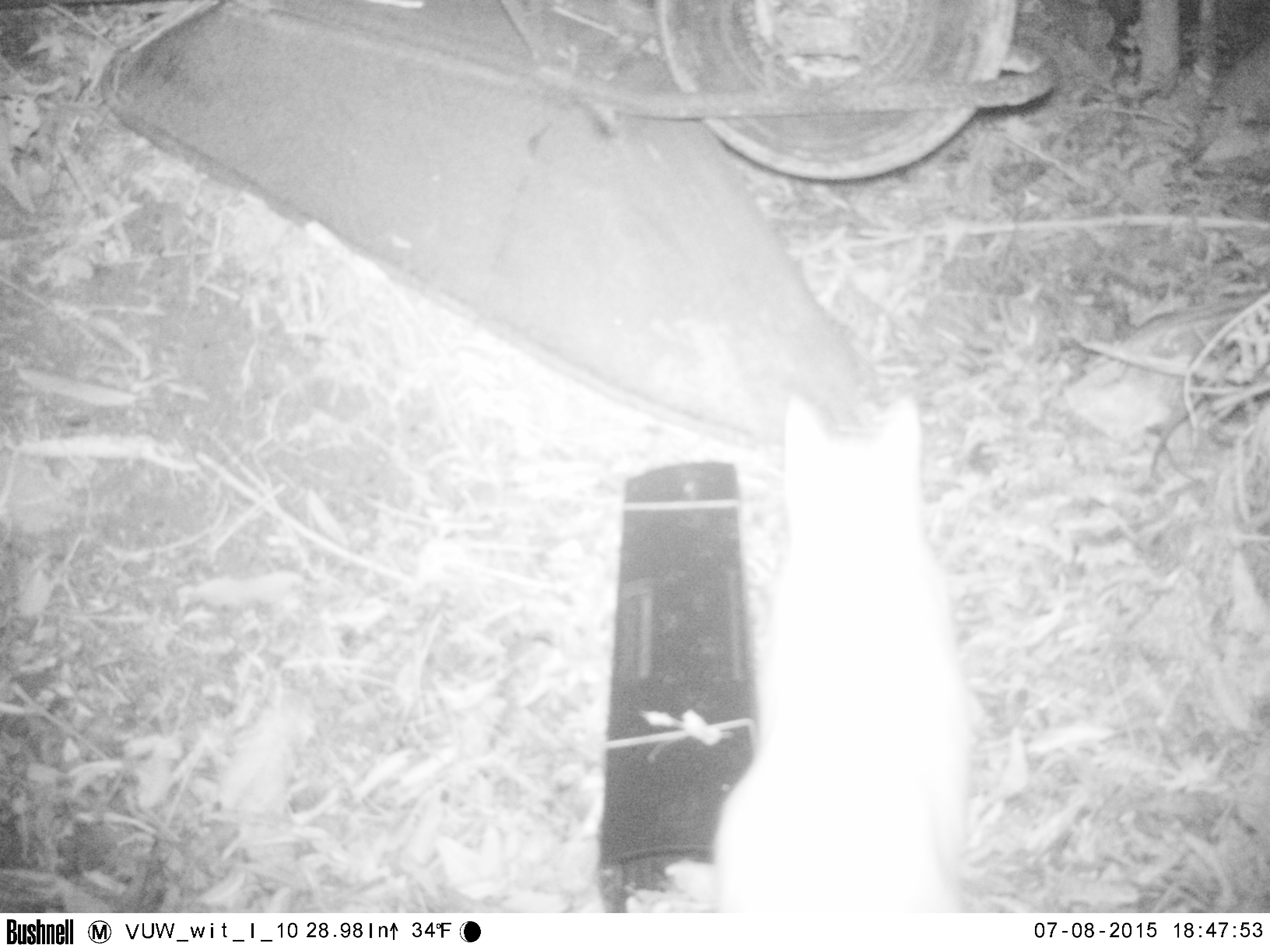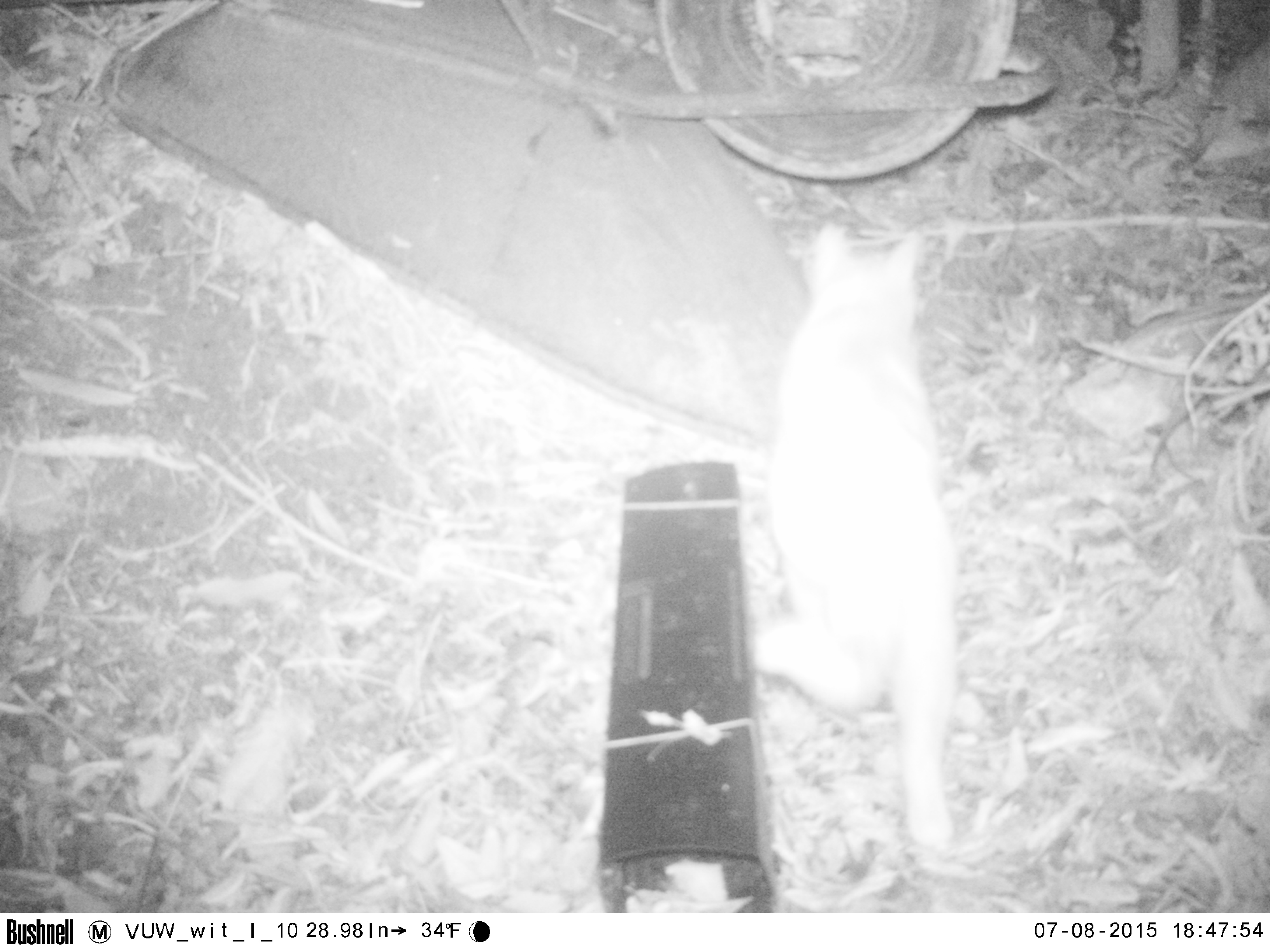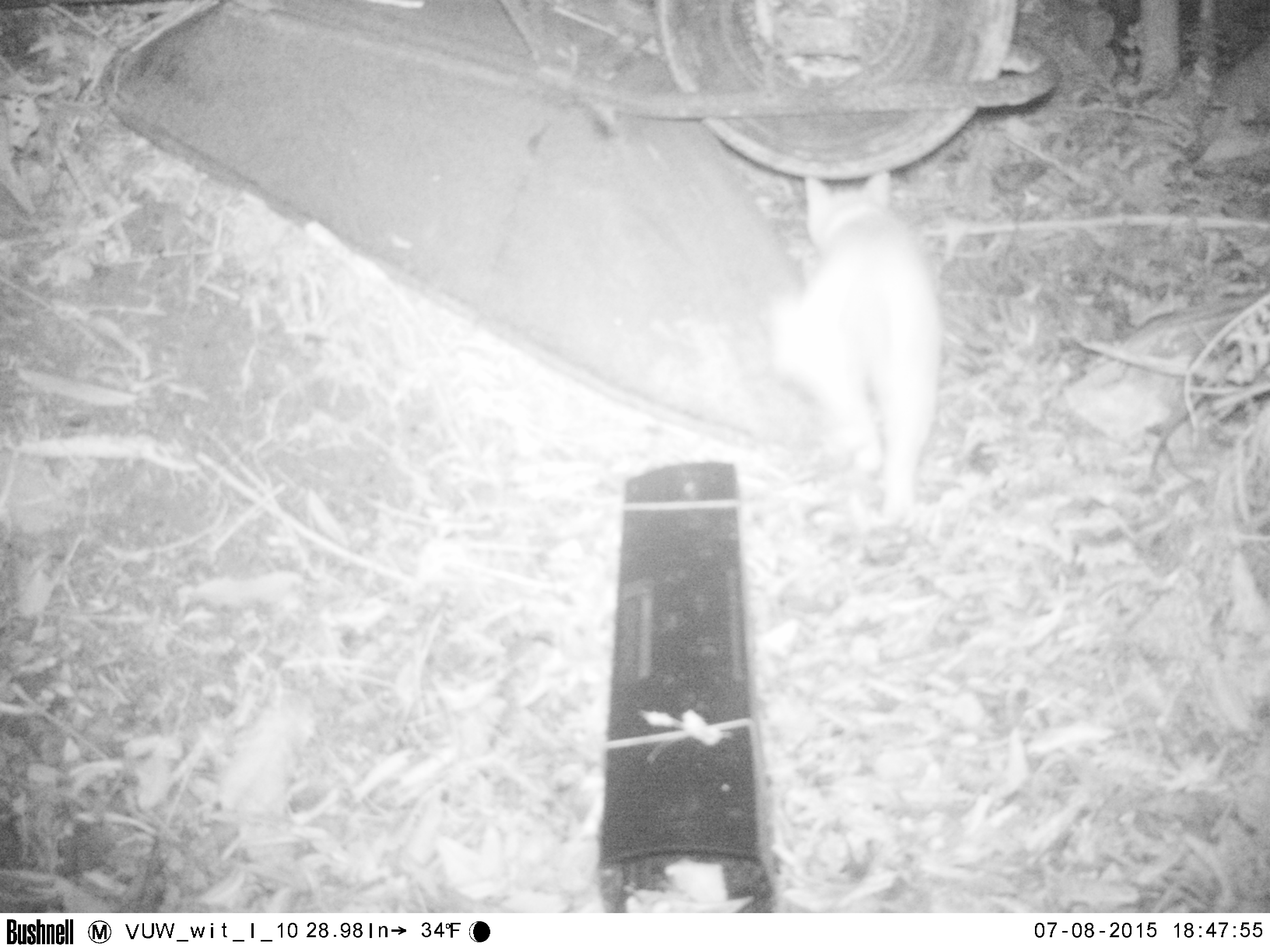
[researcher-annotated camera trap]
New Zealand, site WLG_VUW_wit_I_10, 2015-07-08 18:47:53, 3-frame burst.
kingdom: Animalia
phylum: Chordata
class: Mammalia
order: Carnivora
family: Felidae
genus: Felis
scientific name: Felis catus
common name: domestic cat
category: cat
Cat (domestic cat) (Felis catus).